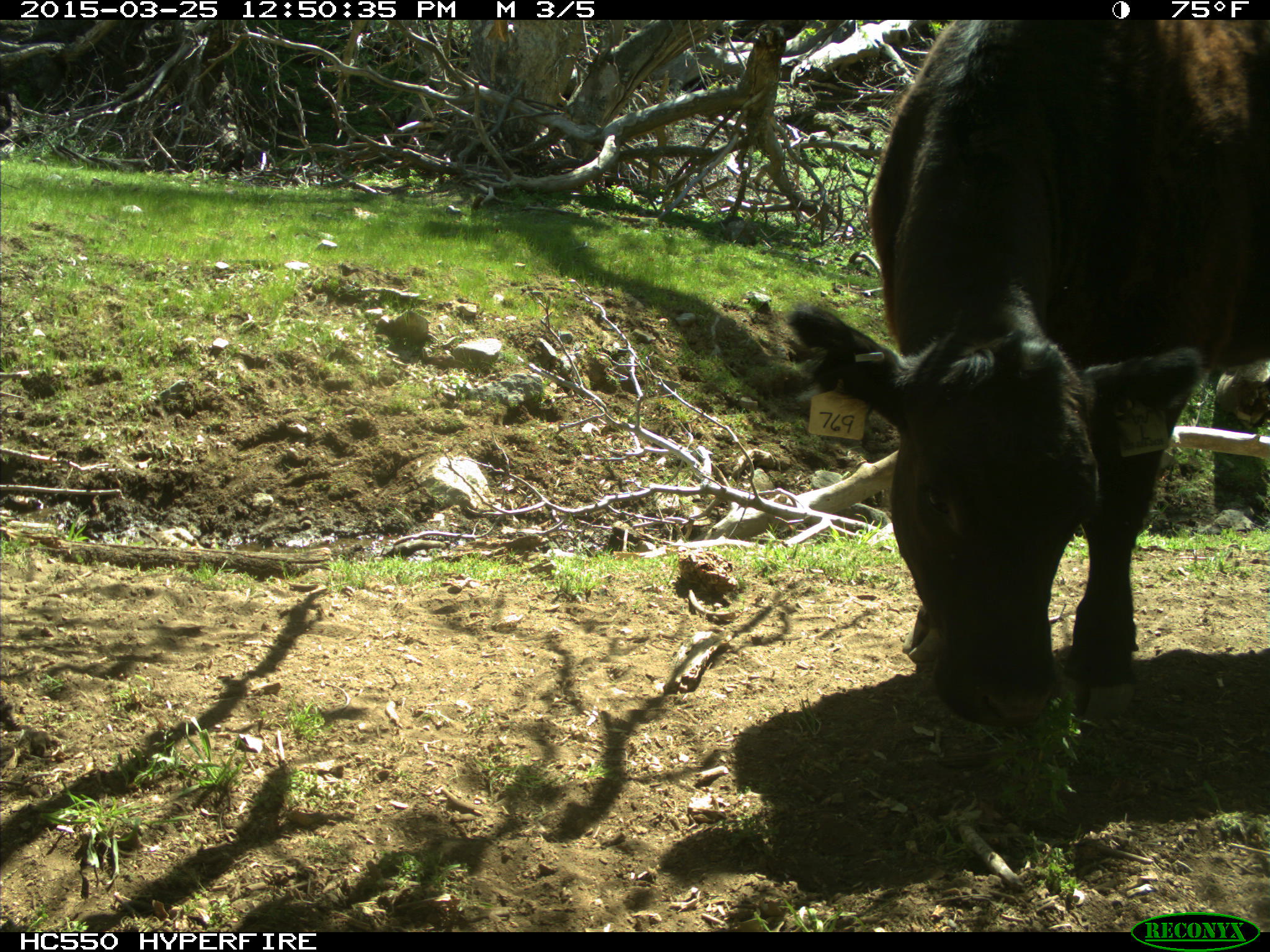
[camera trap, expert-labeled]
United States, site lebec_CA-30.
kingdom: Animalia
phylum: Chordata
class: Mammalia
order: Artiodactyla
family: Bovidae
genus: Bos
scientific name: Bos taurus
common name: domestic cow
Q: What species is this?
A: Bos taurus (domestic cow).